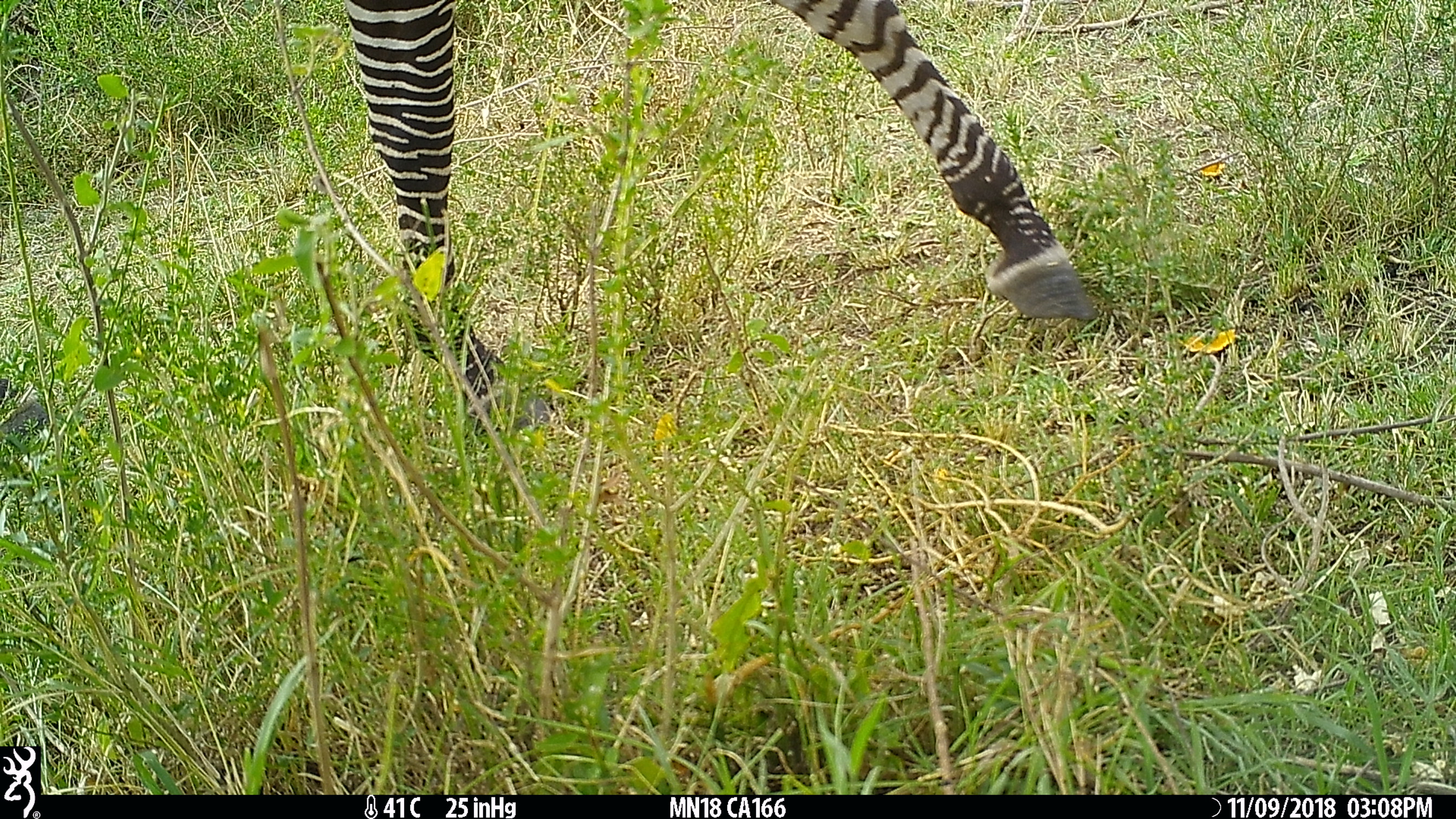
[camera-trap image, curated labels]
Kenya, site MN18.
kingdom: Animalia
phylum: Chordata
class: Mammalia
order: Perissodactyla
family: Equidae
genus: Equus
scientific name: Equus quagga burchellii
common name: burchell's zebra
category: zebra